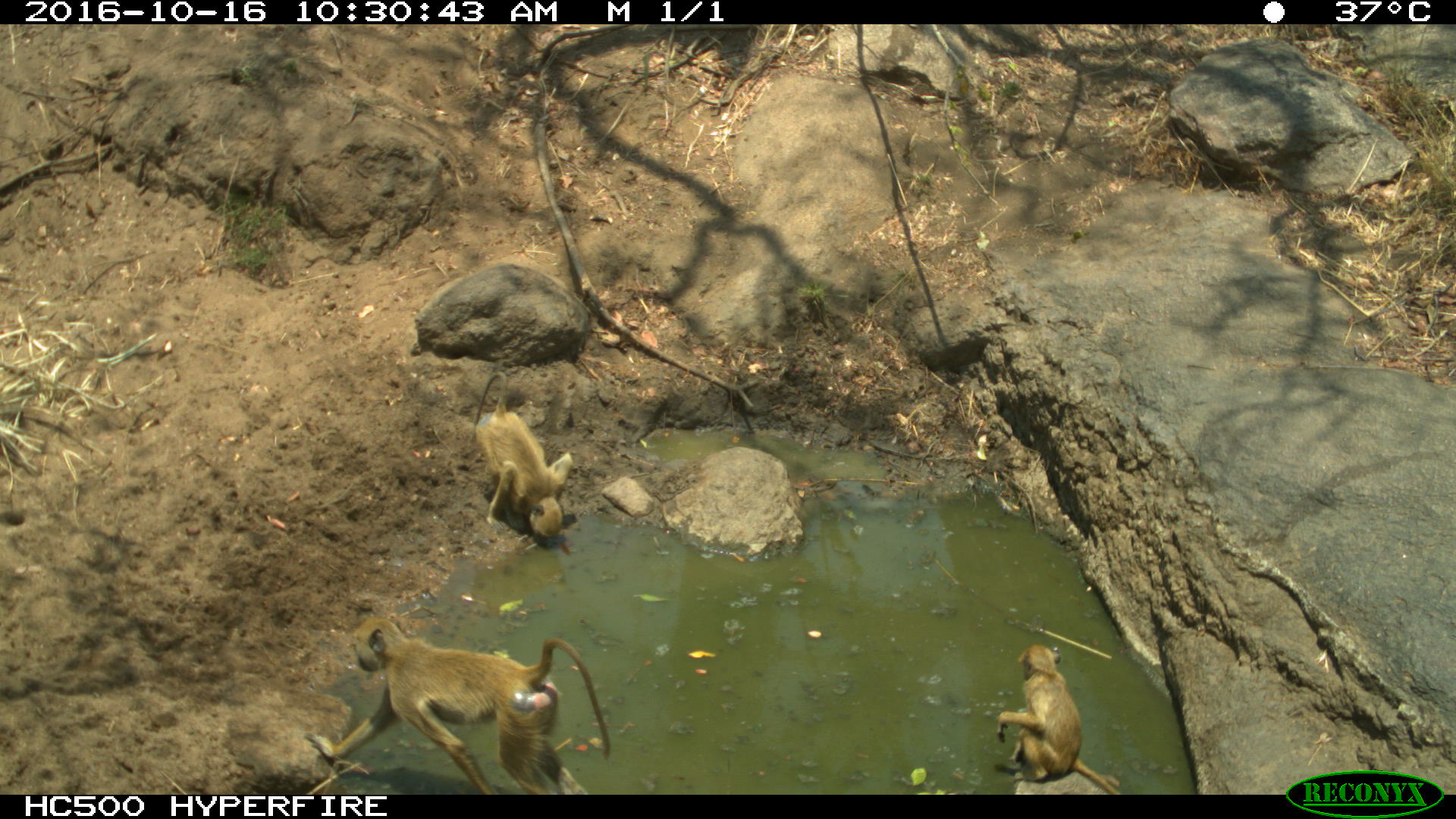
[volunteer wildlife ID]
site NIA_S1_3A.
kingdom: Animalia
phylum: Chordata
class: Mammalia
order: Primates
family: Cercopithecidae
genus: Papio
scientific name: Papio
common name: baboon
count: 3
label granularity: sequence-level